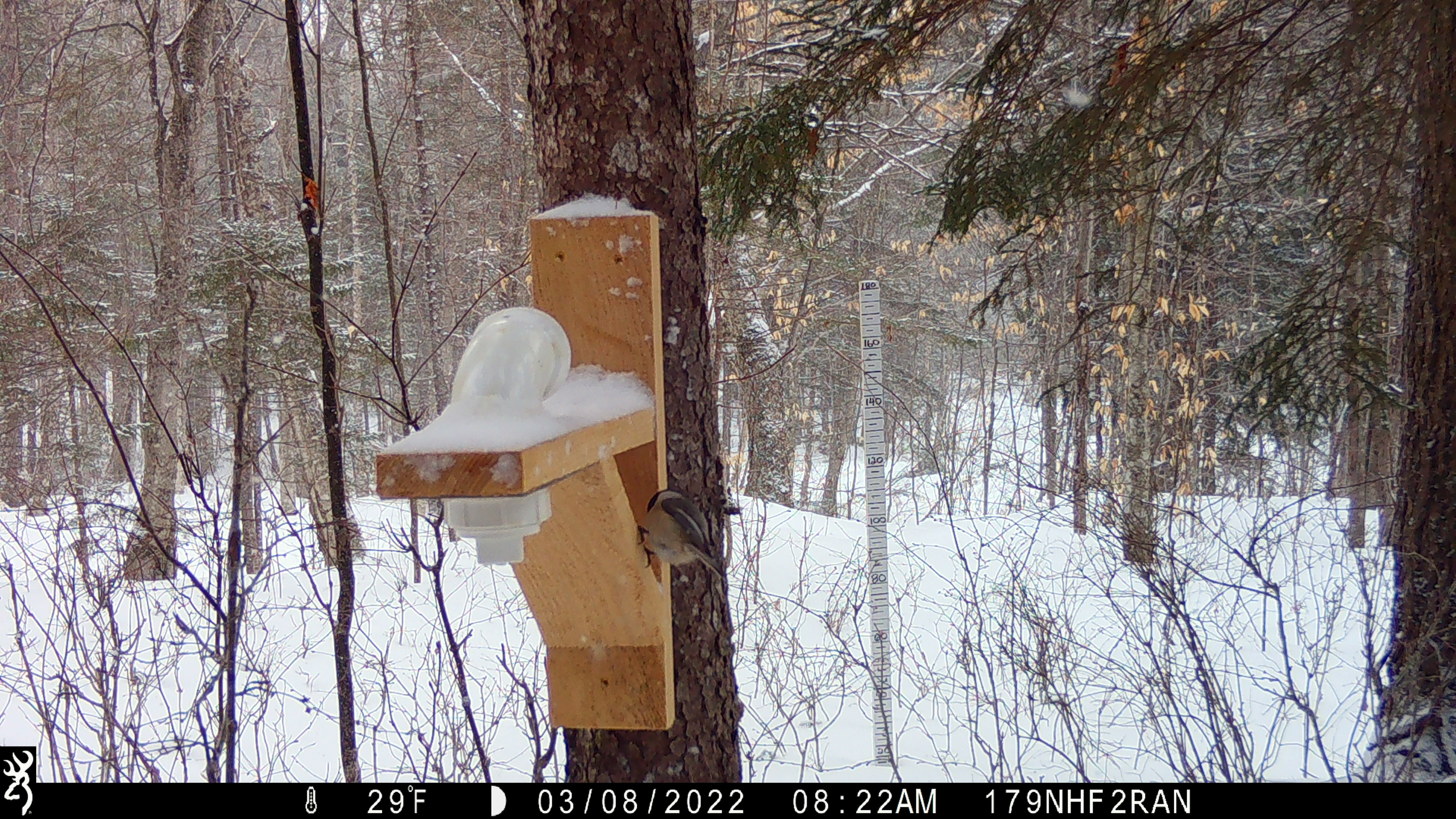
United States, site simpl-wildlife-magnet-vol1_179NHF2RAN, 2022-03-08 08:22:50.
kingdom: Animalia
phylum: Chordata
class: Aves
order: Passeriformes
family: Paridae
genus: Poecile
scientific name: Poecile atricapillus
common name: black-capped chickadee